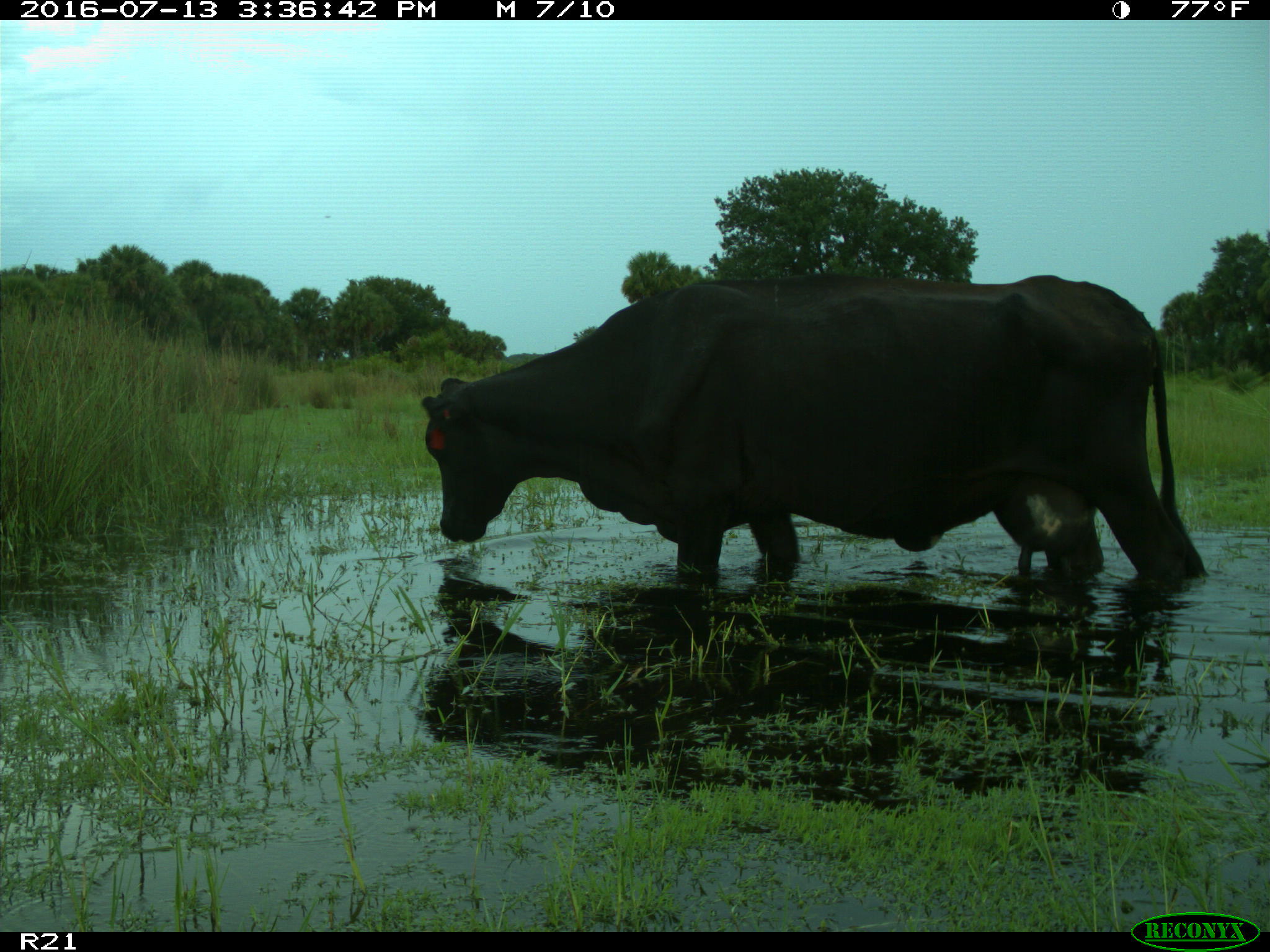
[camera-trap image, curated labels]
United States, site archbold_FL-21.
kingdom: Animalia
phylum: Chordata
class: Mammalia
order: Artiodactyla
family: Bovidae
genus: Bos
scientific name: Bos taurus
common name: domestic cow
Bos taurus (domestic cow).